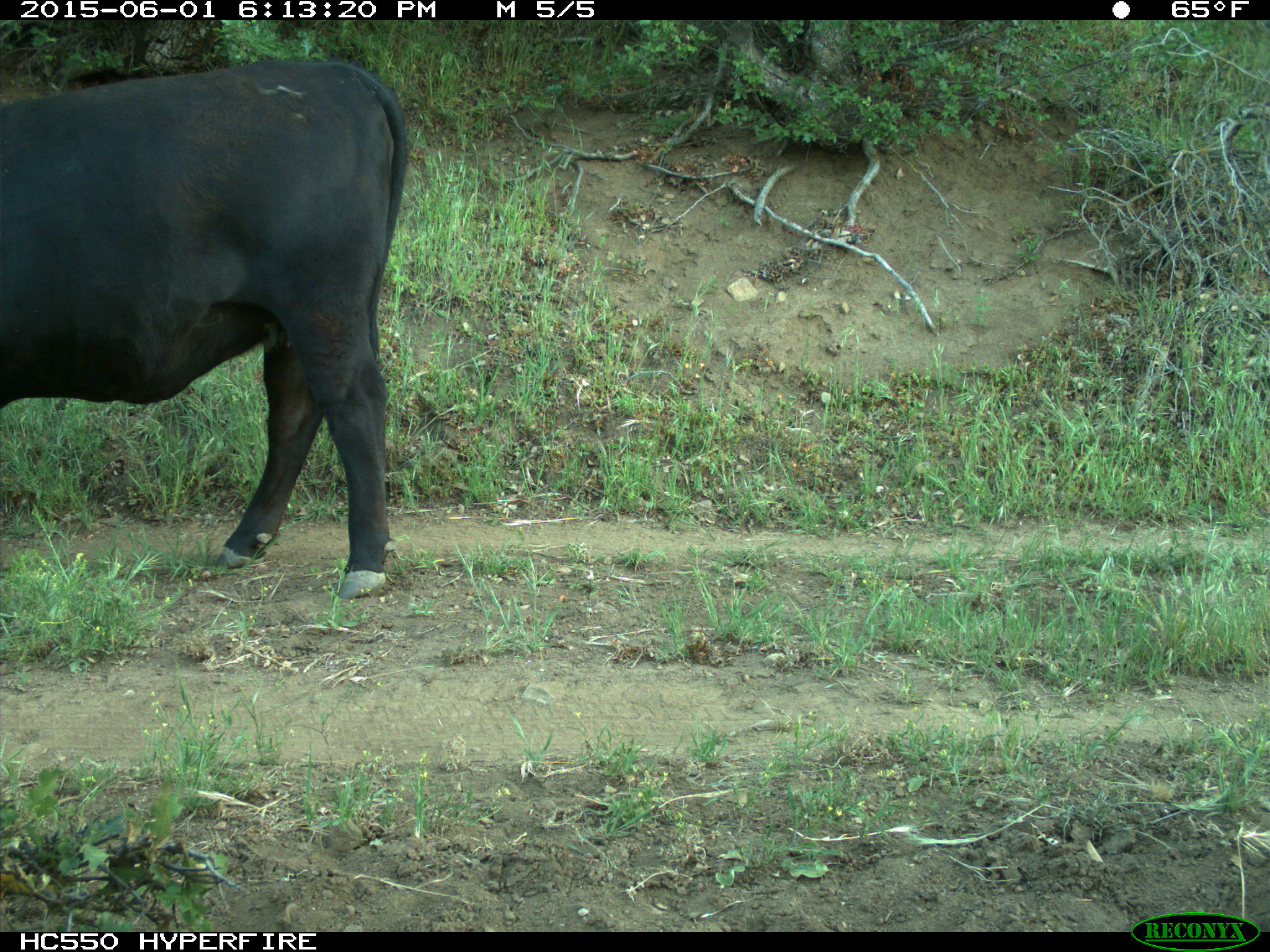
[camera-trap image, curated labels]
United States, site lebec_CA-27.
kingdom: Animalia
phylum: Chordata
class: Mammalia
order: Artiodactyla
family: Bovidae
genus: Bos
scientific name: Bos taurus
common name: domestic cow